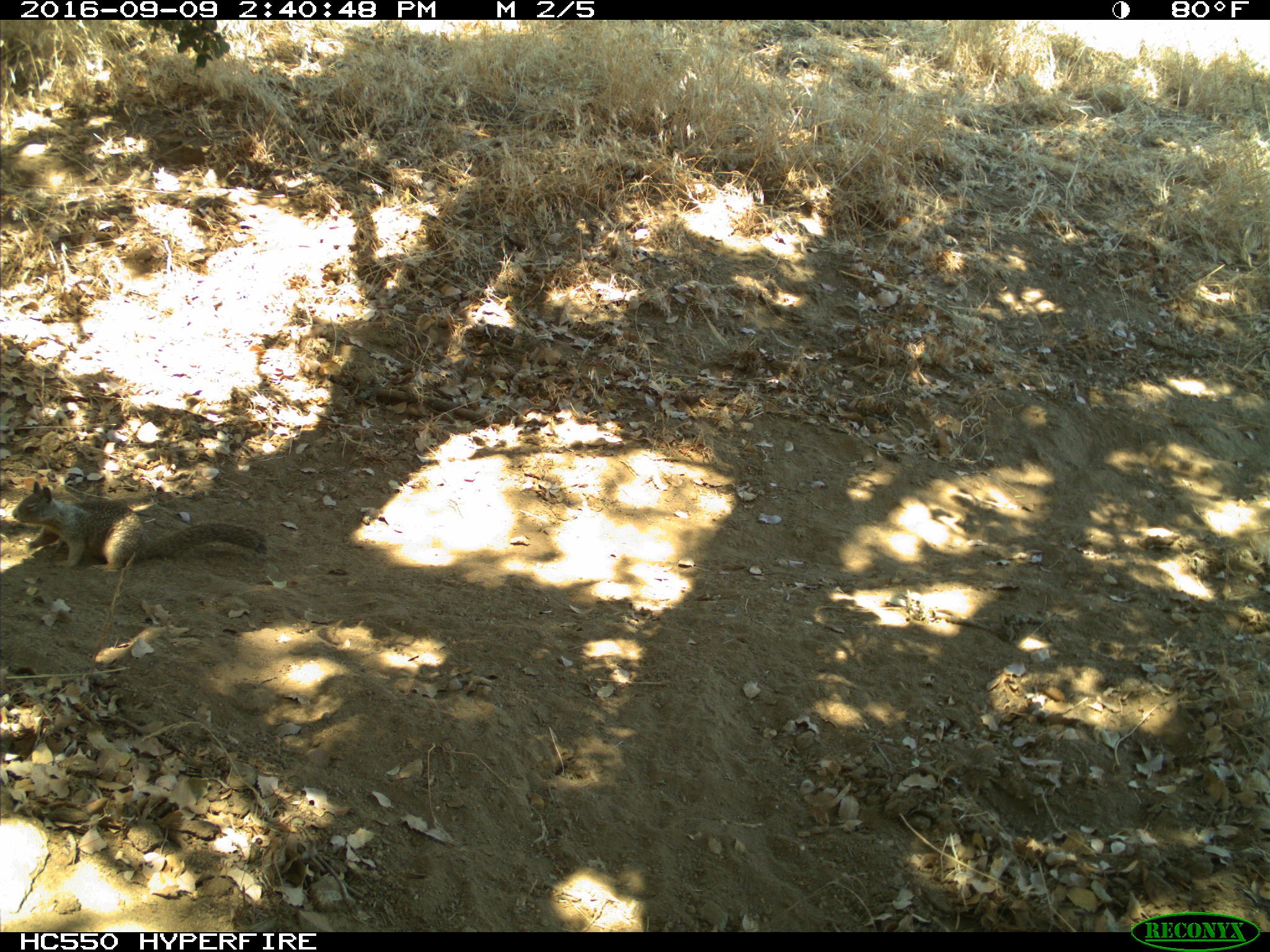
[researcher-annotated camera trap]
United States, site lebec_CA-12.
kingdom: Animalia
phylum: Chordata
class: Mammalia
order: Rodentia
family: Sciuridae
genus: Otospermophilus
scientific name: Otospermophilus beecheyi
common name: california ground squirrel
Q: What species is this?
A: Otospermophilus beecheyi (california ground squirrel).